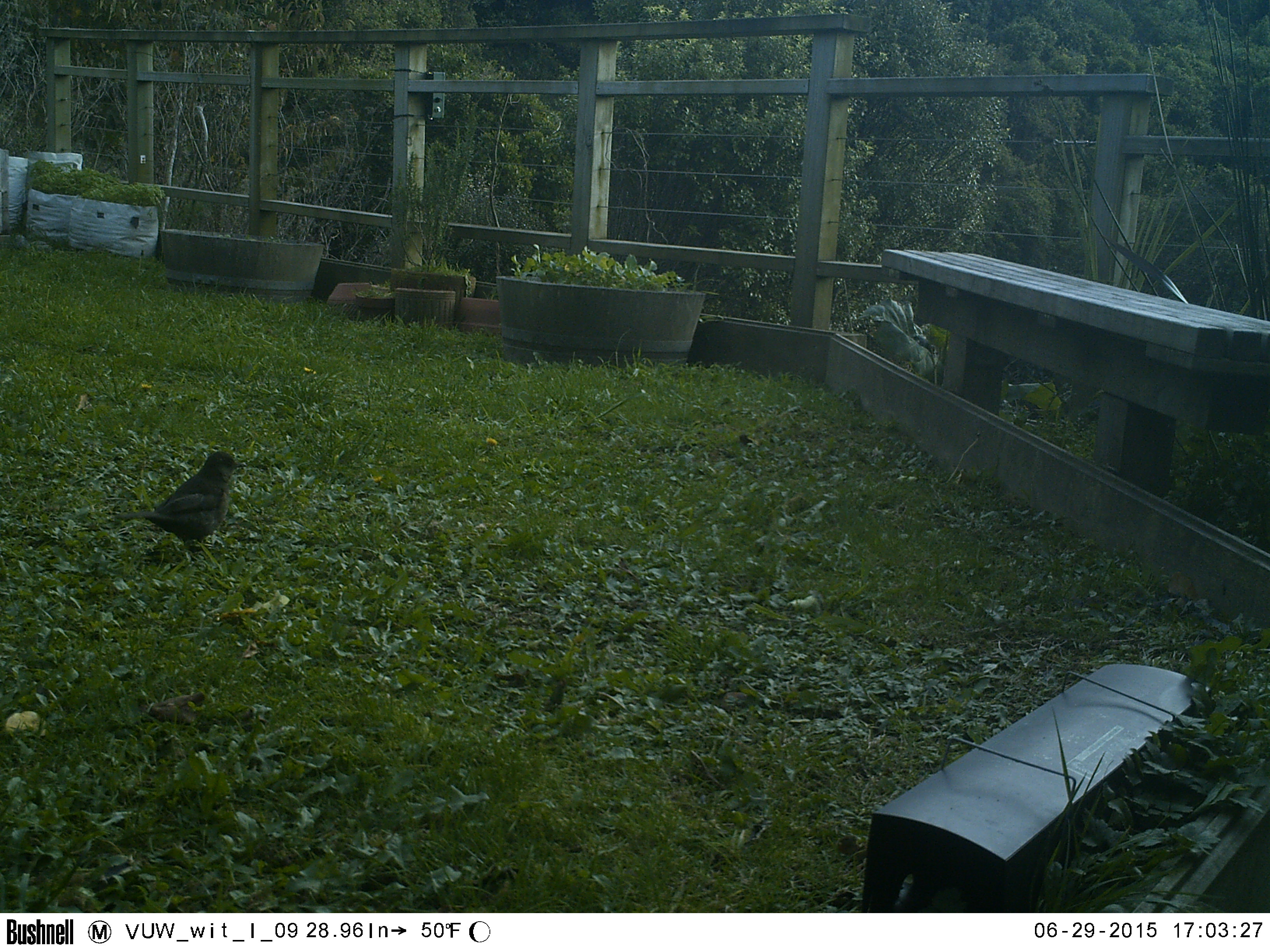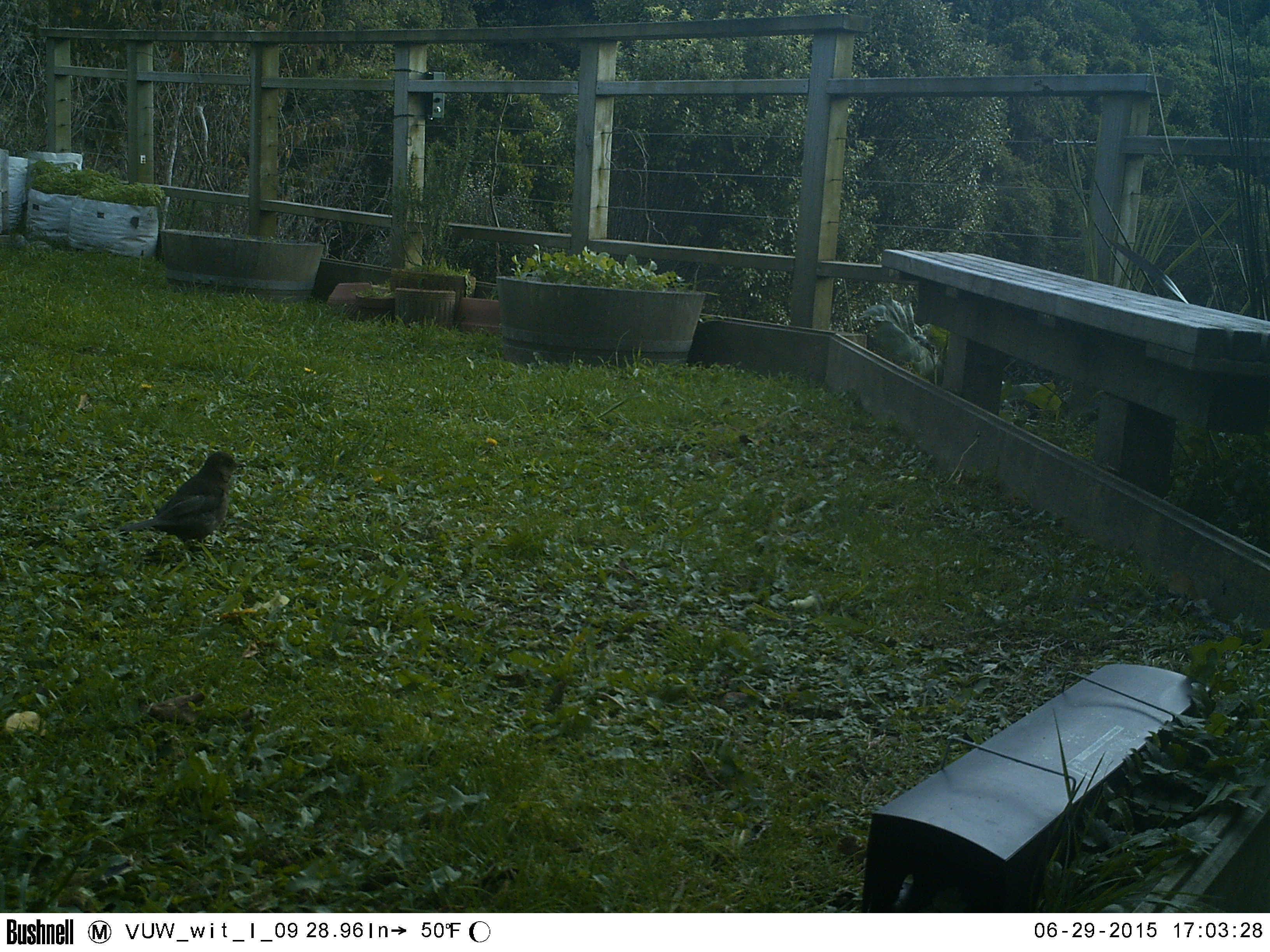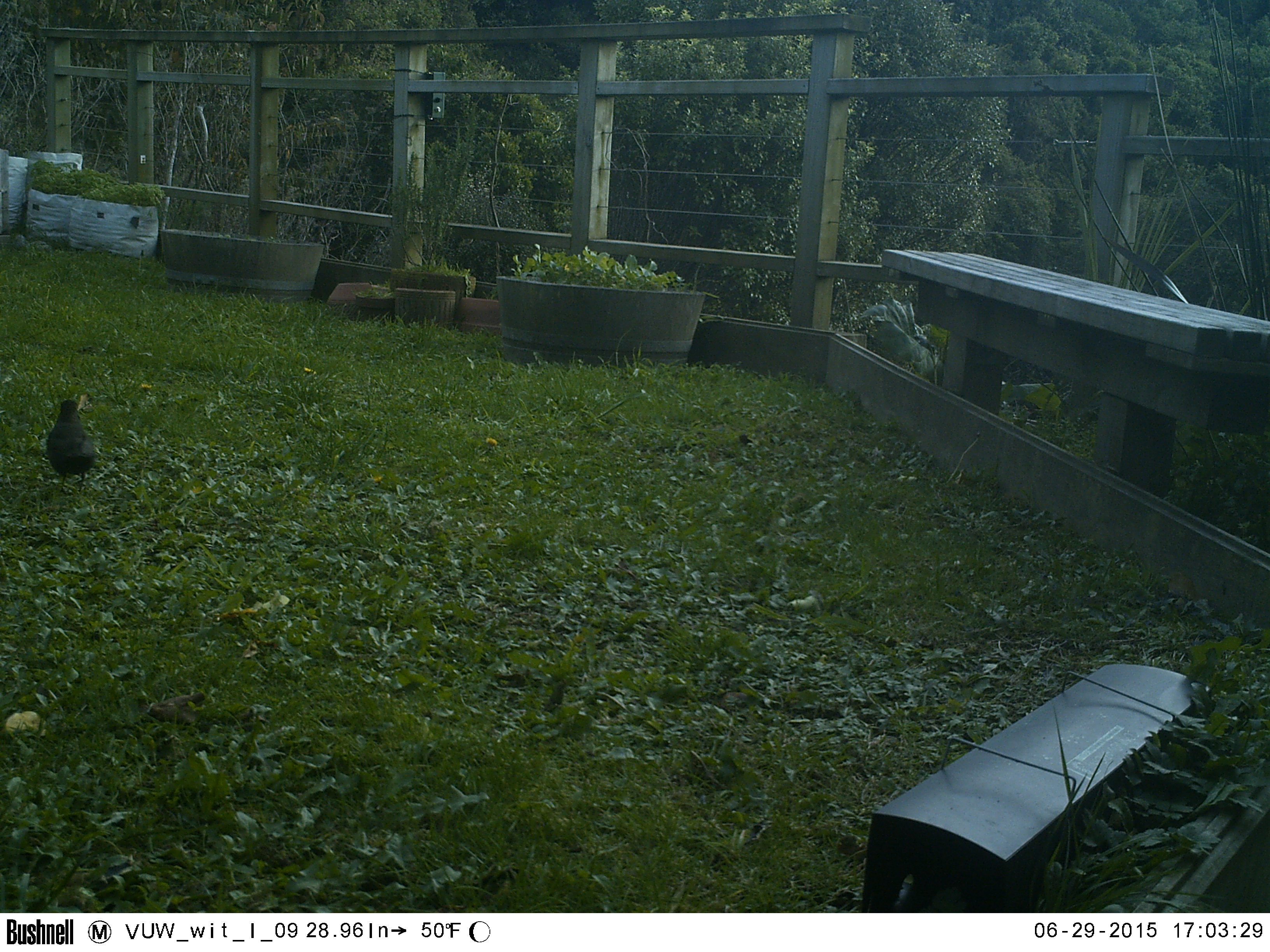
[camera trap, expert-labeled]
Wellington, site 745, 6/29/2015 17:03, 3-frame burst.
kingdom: Animalia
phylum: Chordata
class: Aves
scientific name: Aves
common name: bird